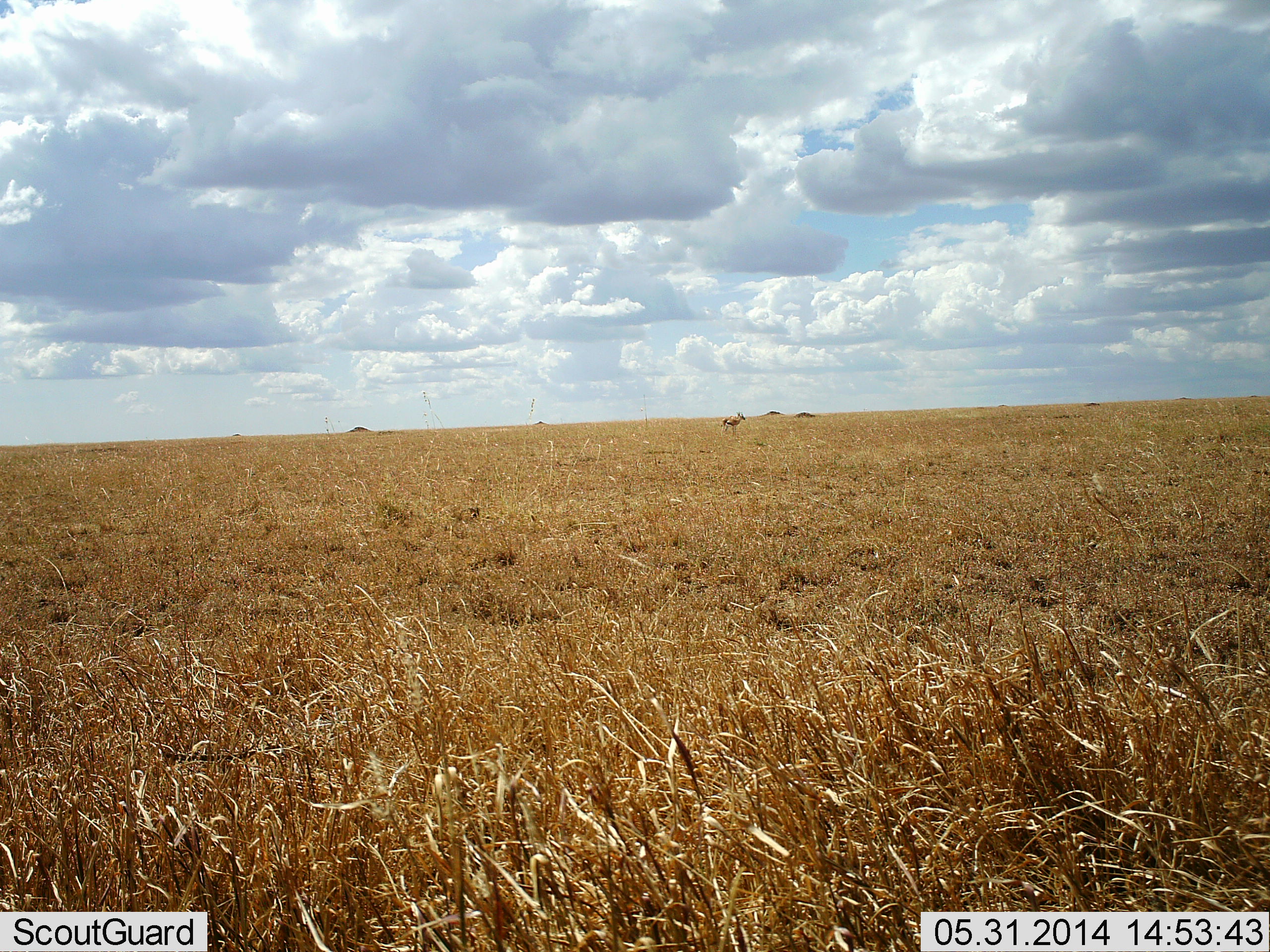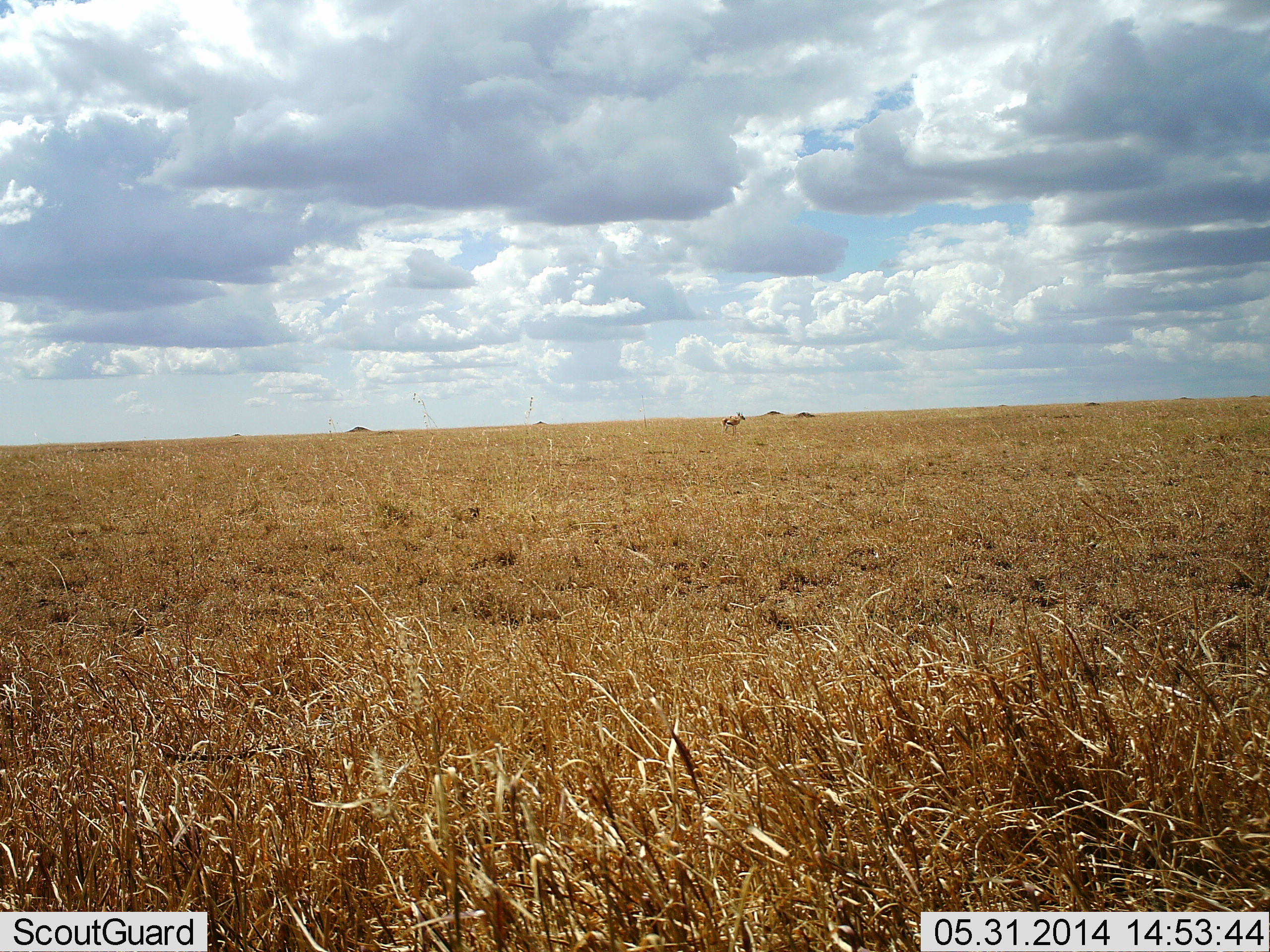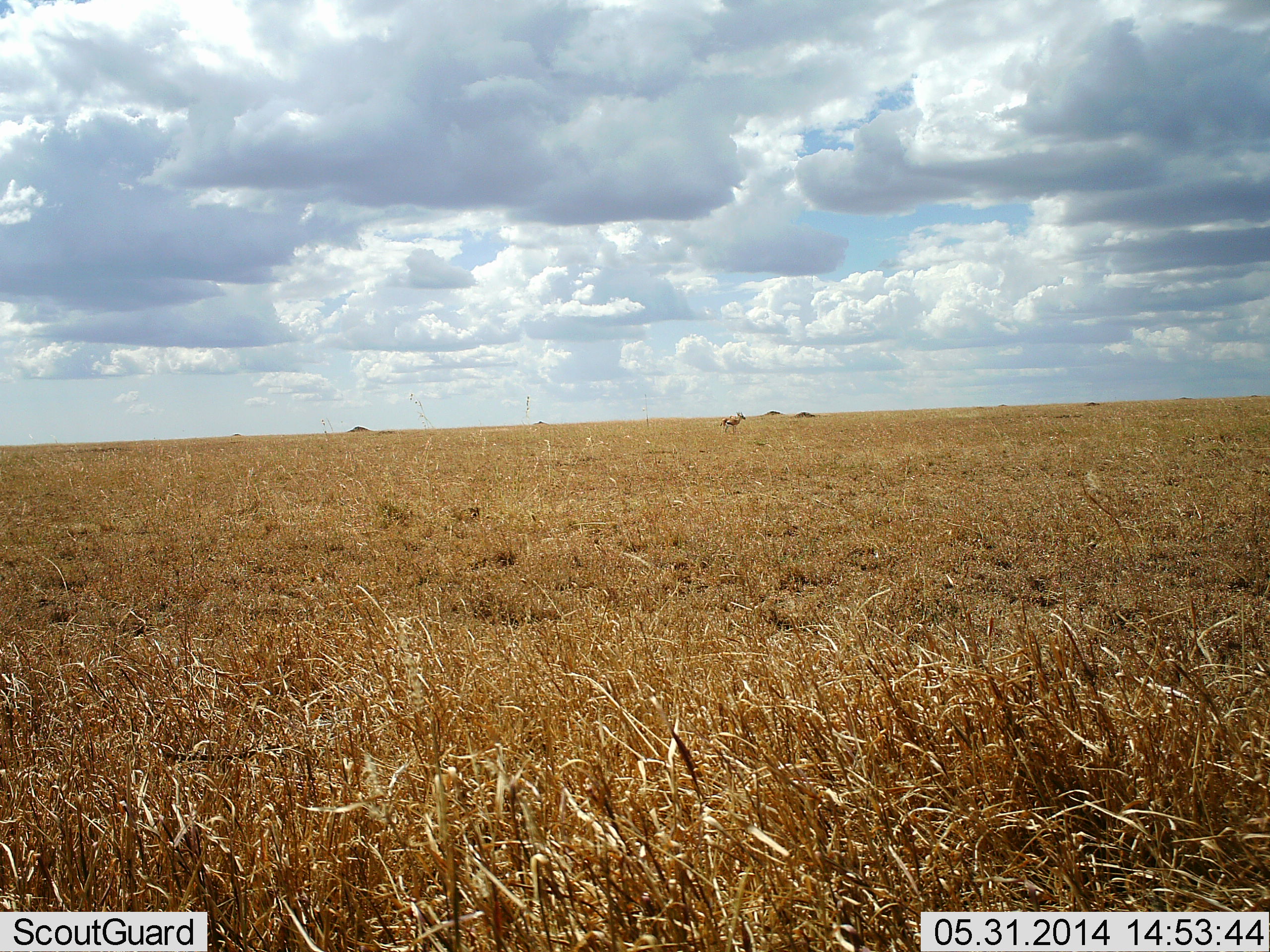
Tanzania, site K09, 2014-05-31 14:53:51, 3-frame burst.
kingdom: Animalia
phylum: Chordata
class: Mammalia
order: Artiodactyla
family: Bovidae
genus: Eudorcas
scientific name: Eudorcas thomsonii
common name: thomson's gazelle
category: gazellethomsons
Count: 1.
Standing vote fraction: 100%.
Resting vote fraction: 0%.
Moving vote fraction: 0%.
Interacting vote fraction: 0%.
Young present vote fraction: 0%.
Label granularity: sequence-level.